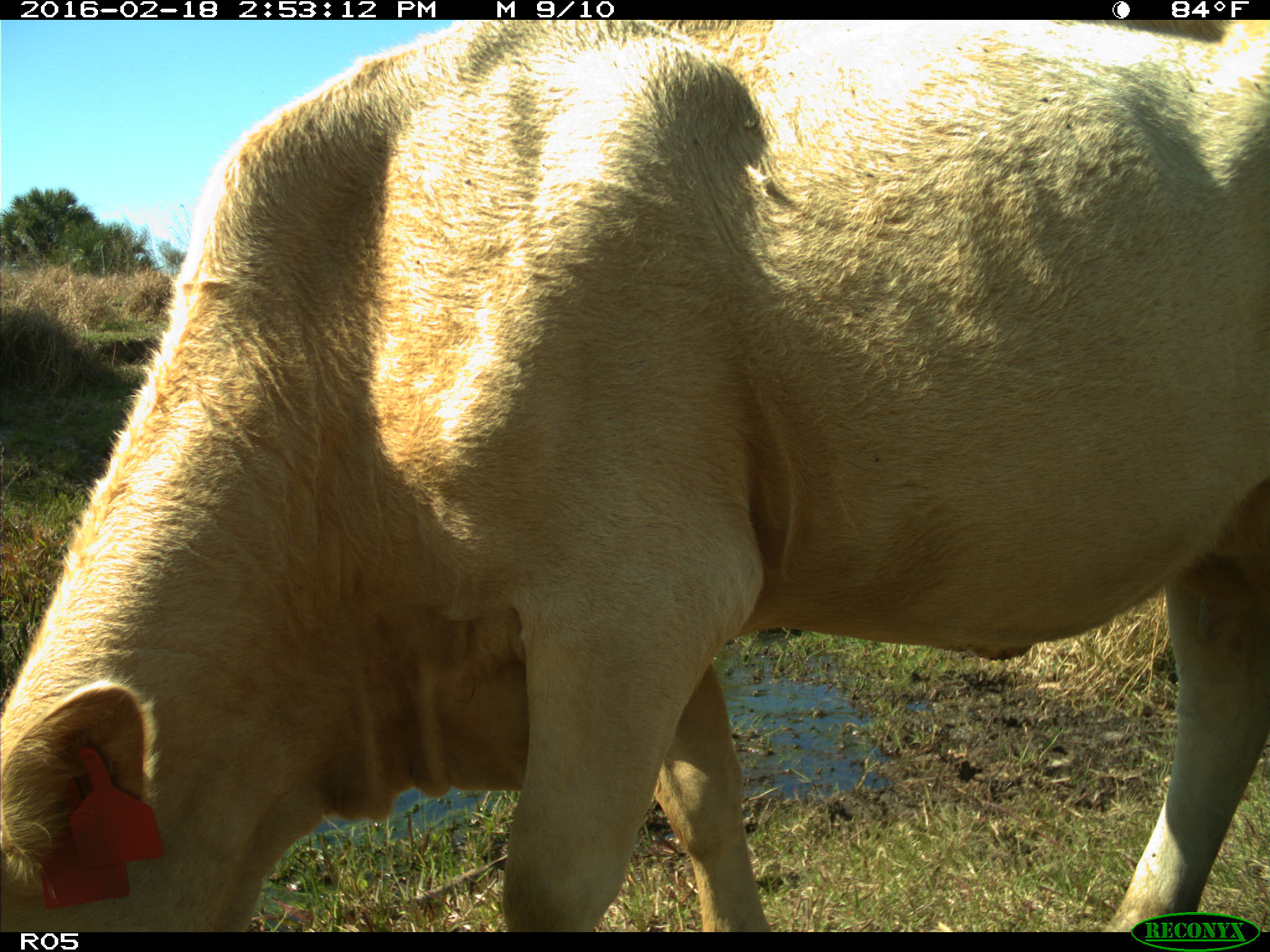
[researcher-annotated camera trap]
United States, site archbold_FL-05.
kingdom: Animalia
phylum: Chordata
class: Mammalia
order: Artiodactyla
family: Bovidae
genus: Bos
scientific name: Bos taurus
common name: domestic cow